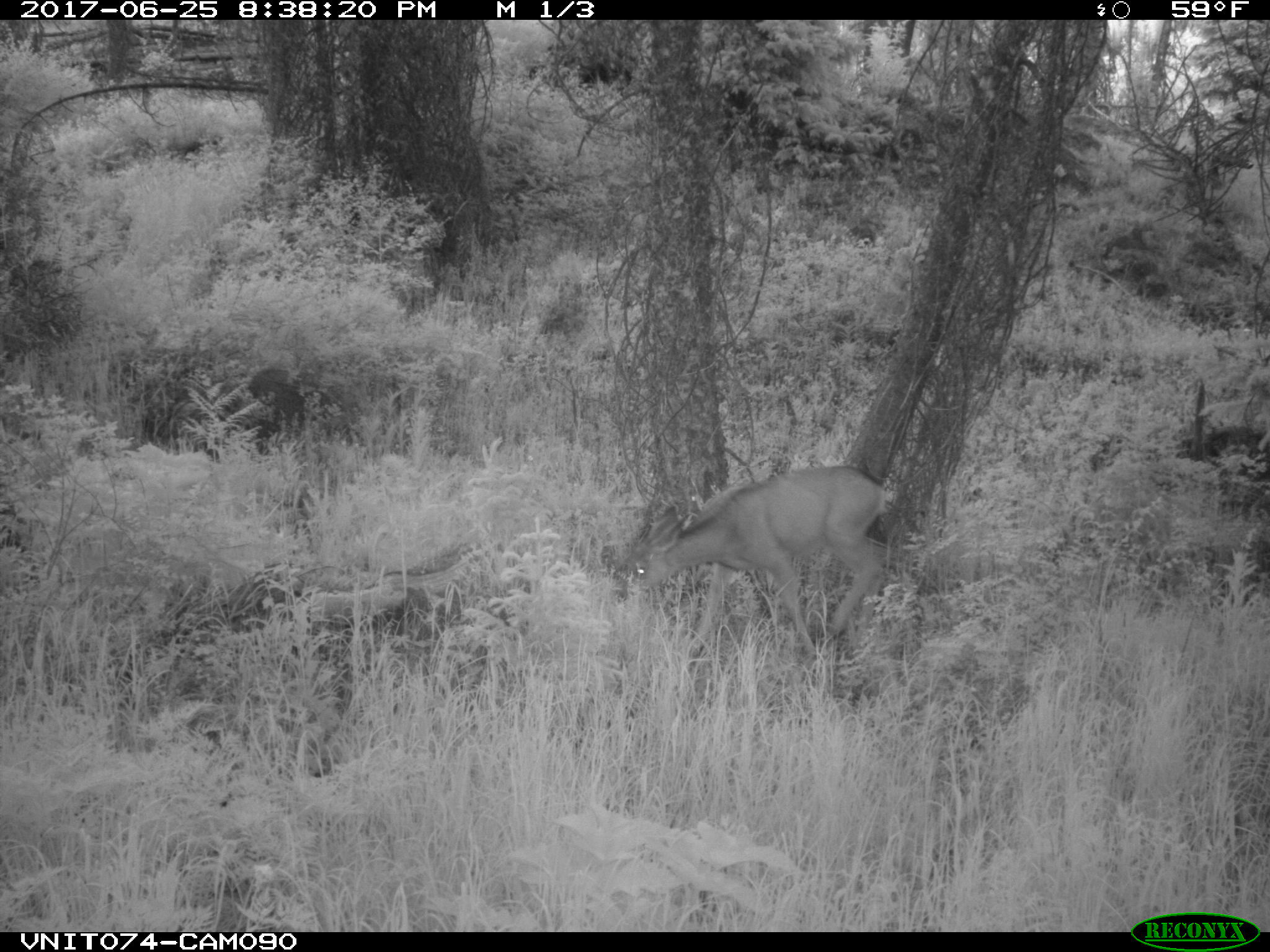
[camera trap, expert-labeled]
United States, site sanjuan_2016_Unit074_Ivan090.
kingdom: Animalia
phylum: Chordata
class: Mammalia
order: Artiodactyla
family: Cervidae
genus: Odocoileus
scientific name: Odocoileus hemionus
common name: mule deer